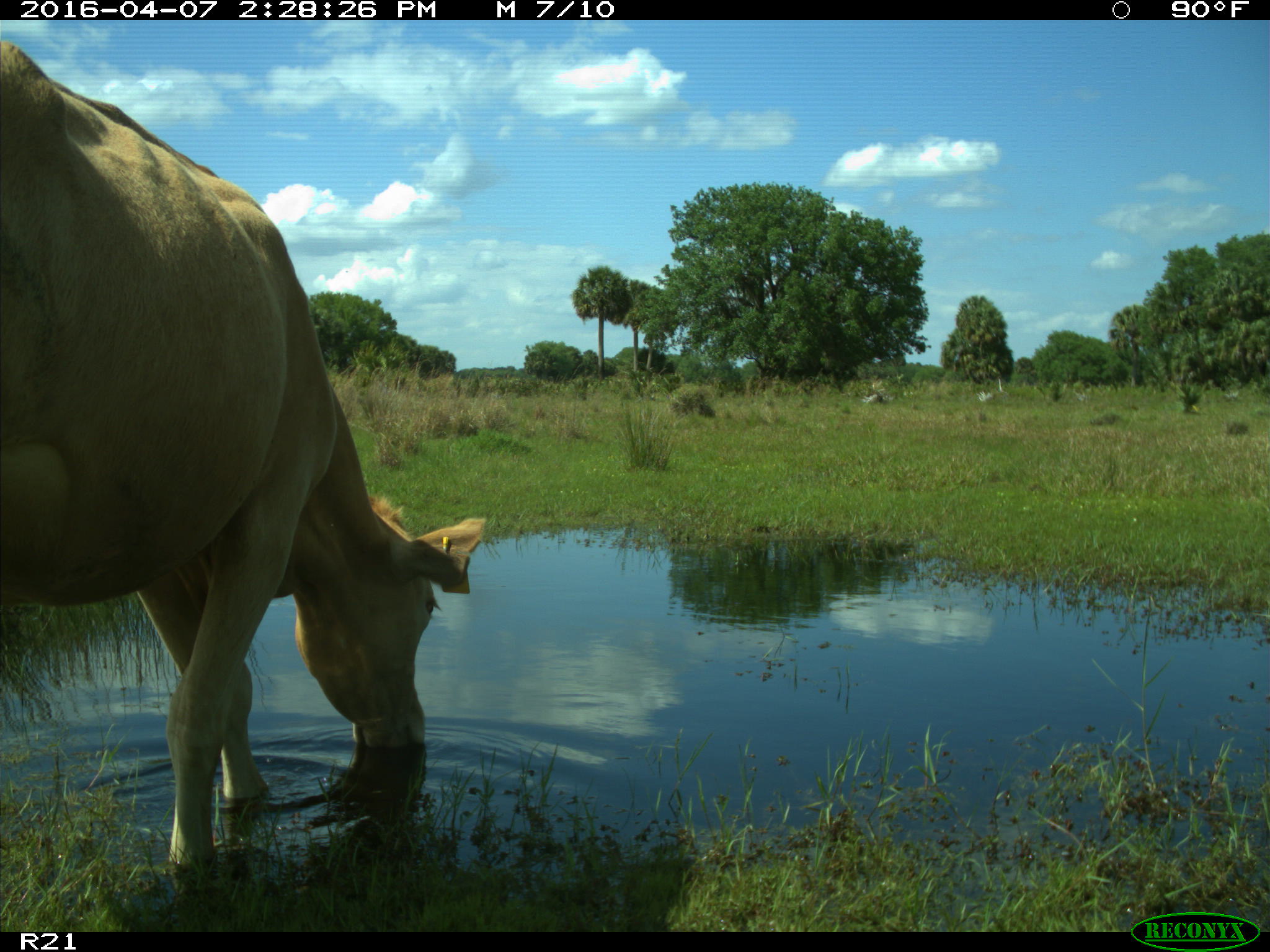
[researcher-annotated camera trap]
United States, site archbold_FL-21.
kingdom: Animalia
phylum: Chordata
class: Mammalia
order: Artiodactyla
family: Bovidae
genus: Bos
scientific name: Bos taurus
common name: domestic cow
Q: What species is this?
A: Bos taurus (domestic cow).